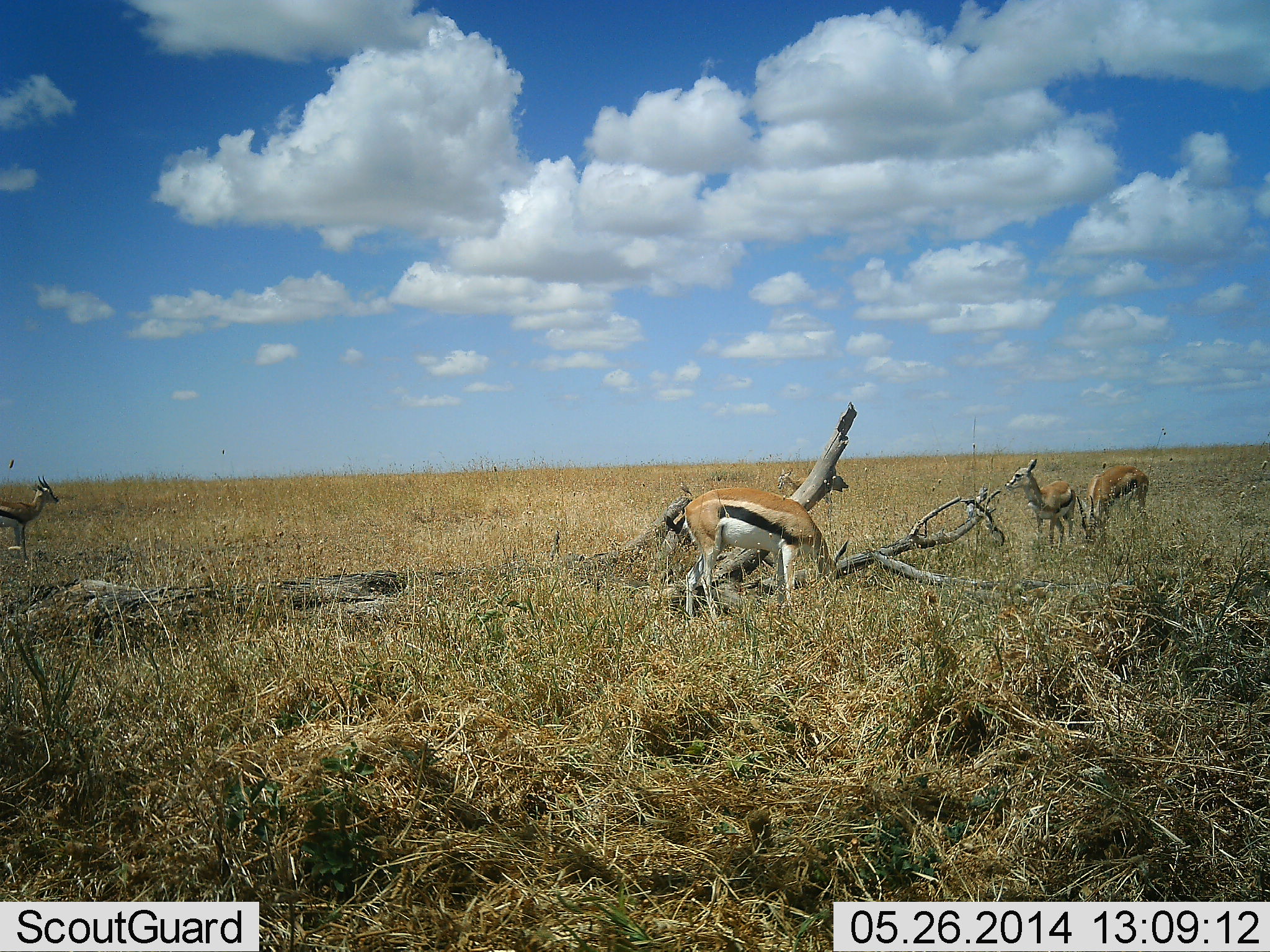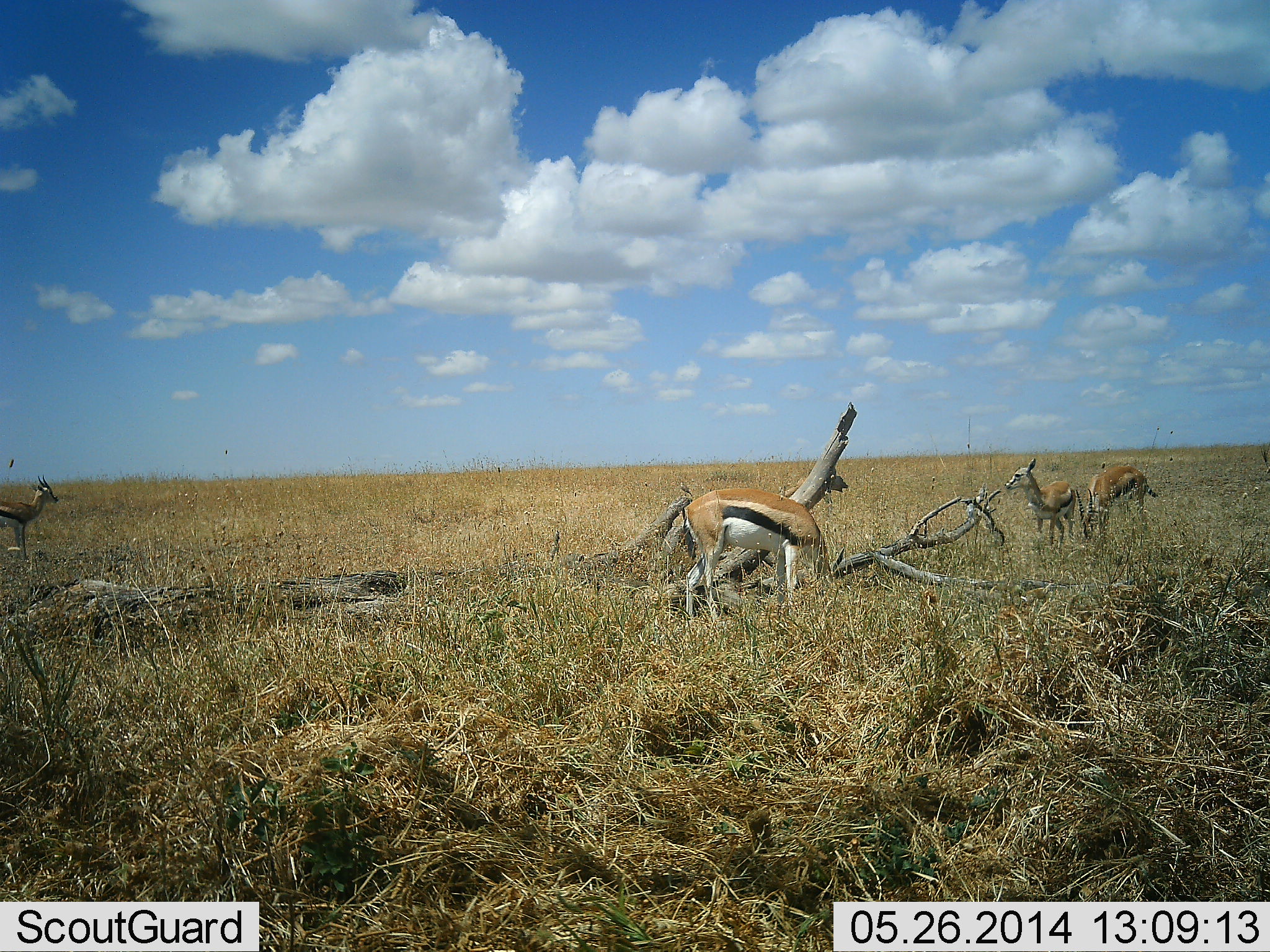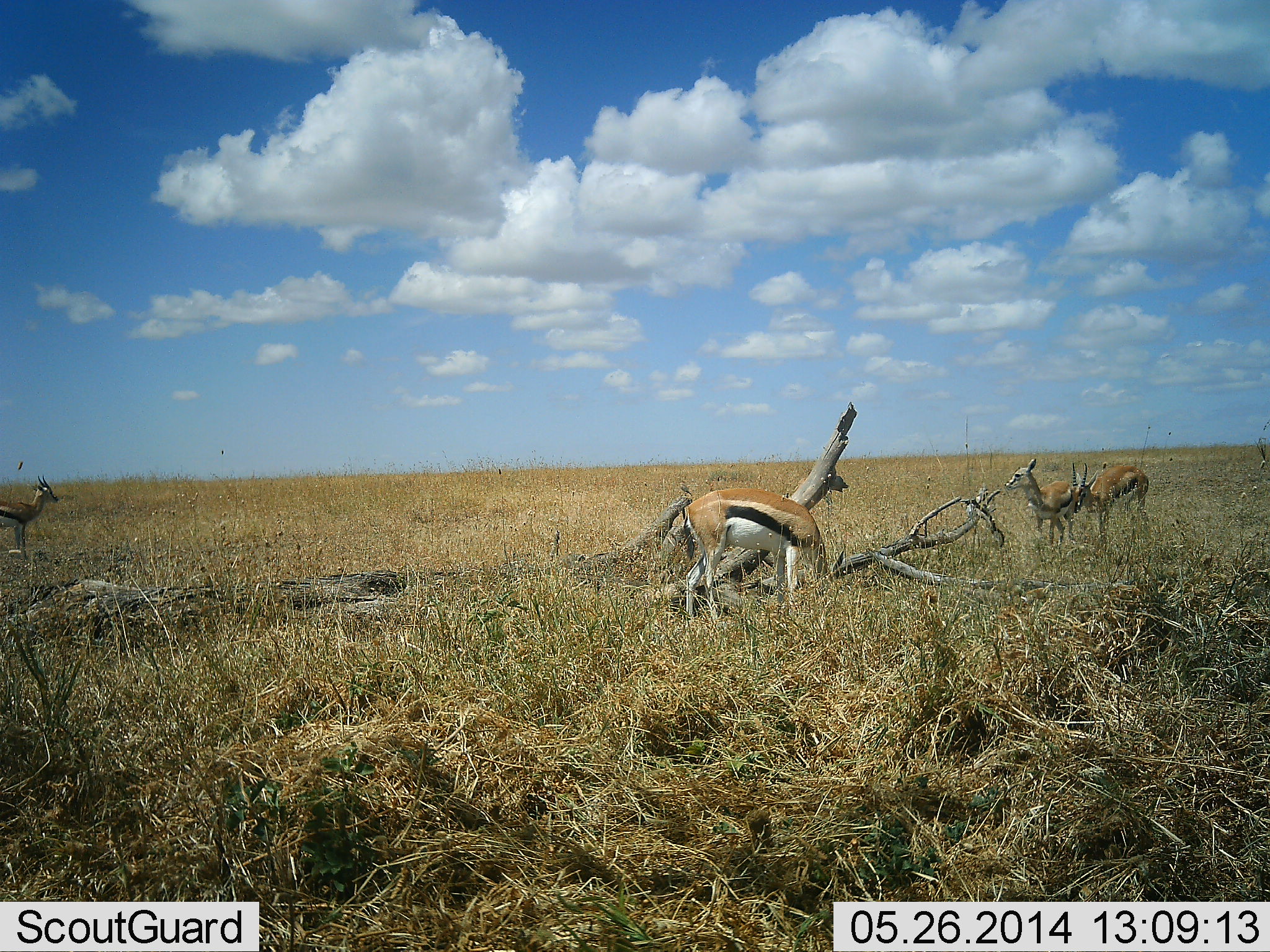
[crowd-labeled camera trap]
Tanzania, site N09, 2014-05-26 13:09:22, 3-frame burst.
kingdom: Animalia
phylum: Chordata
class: Mammalia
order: Artiodactyla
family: Bovidae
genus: Eudorcas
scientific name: Eudorcas thomsonii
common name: thomson's gazelle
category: gazellethomsons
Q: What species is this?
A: Gazellethomsons (thomson's gazelle) (Eudorcas thomsonii).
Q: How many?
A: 4.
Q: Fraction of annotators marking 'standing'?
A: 60%.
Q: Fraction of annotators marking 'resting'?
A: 0%.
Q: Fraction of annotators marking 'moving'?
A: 0%.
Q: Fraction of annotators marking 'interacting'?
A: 0%.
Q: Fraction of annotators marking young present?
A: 0%.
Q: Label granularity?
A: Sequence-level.